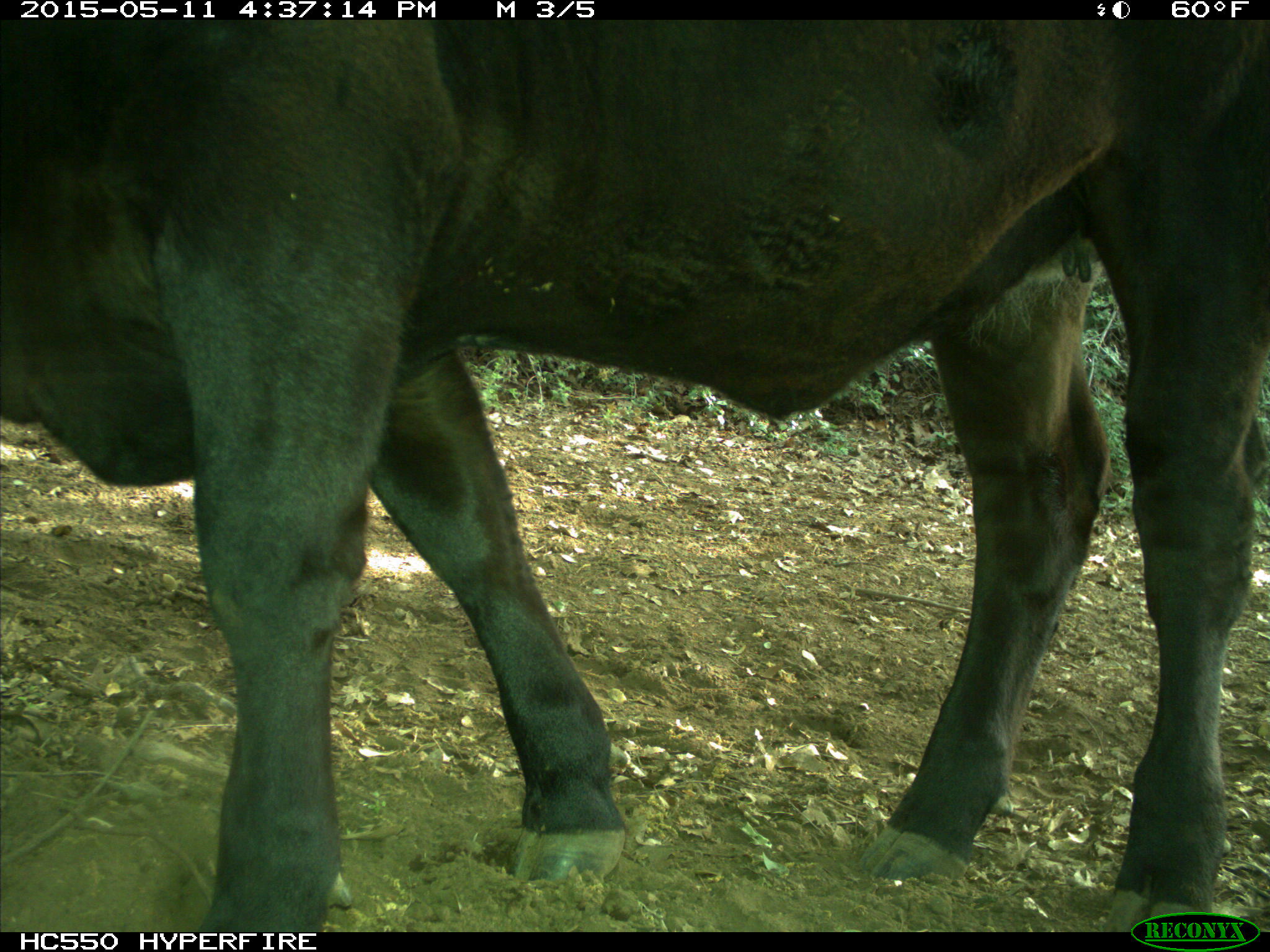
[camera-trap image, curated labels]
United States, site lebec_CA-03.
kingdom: Animalia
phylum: Chordata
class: Mammalia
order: Artiodactyla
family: Bovidae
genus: Bos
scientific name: Bos taurus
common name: domestic cow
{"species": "Bos taurus (domestic cow)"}